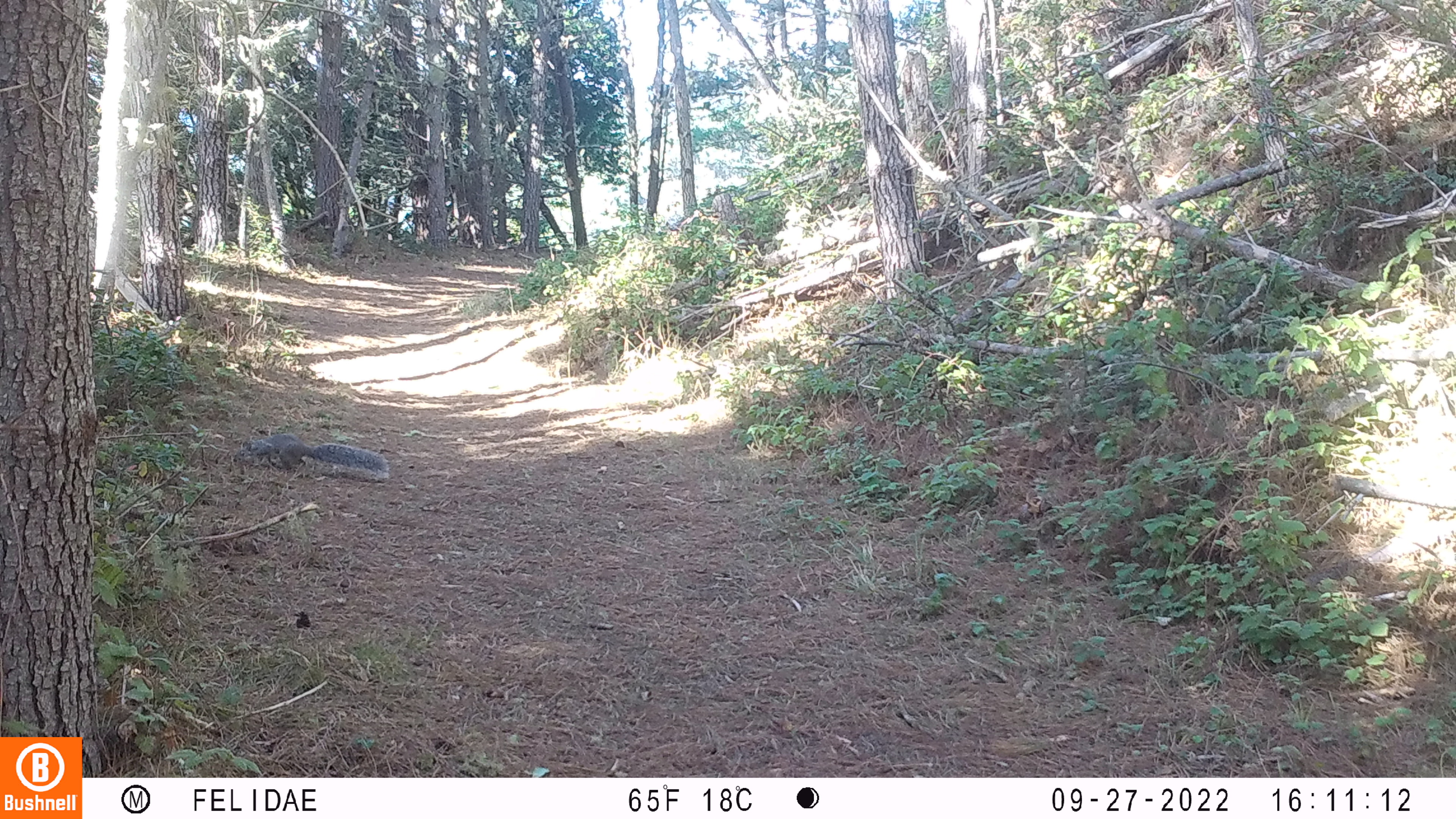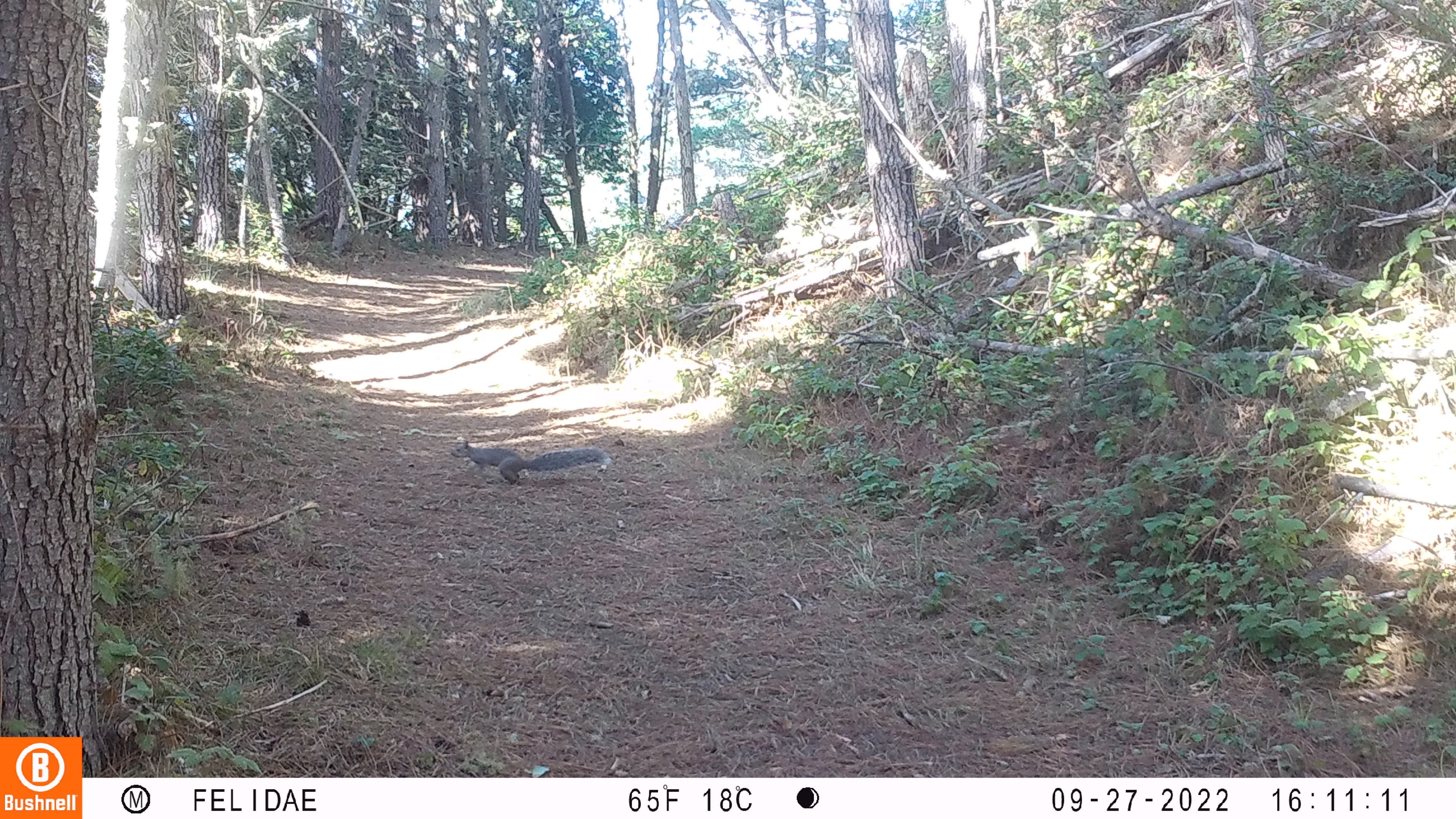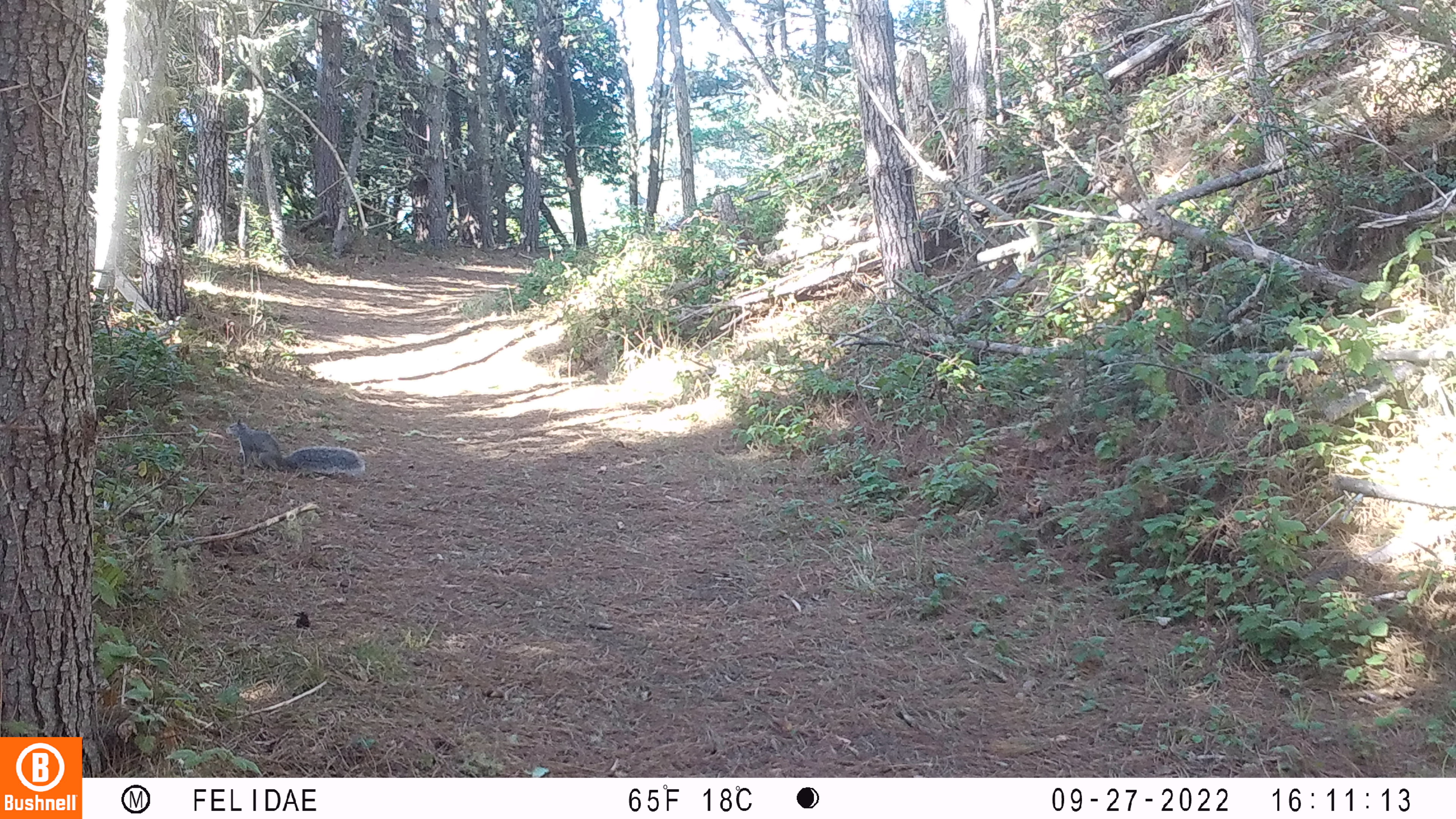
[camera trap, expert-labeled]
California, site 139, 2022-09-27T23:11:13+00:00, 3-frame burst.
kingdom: Animalia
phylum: Chordata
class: Mammalia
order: Rodentia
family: Sciuridae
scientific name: Sciuridae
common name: squirrel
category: unknown squirrel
Unknown squirrel (squirrel) (Sciuridae).